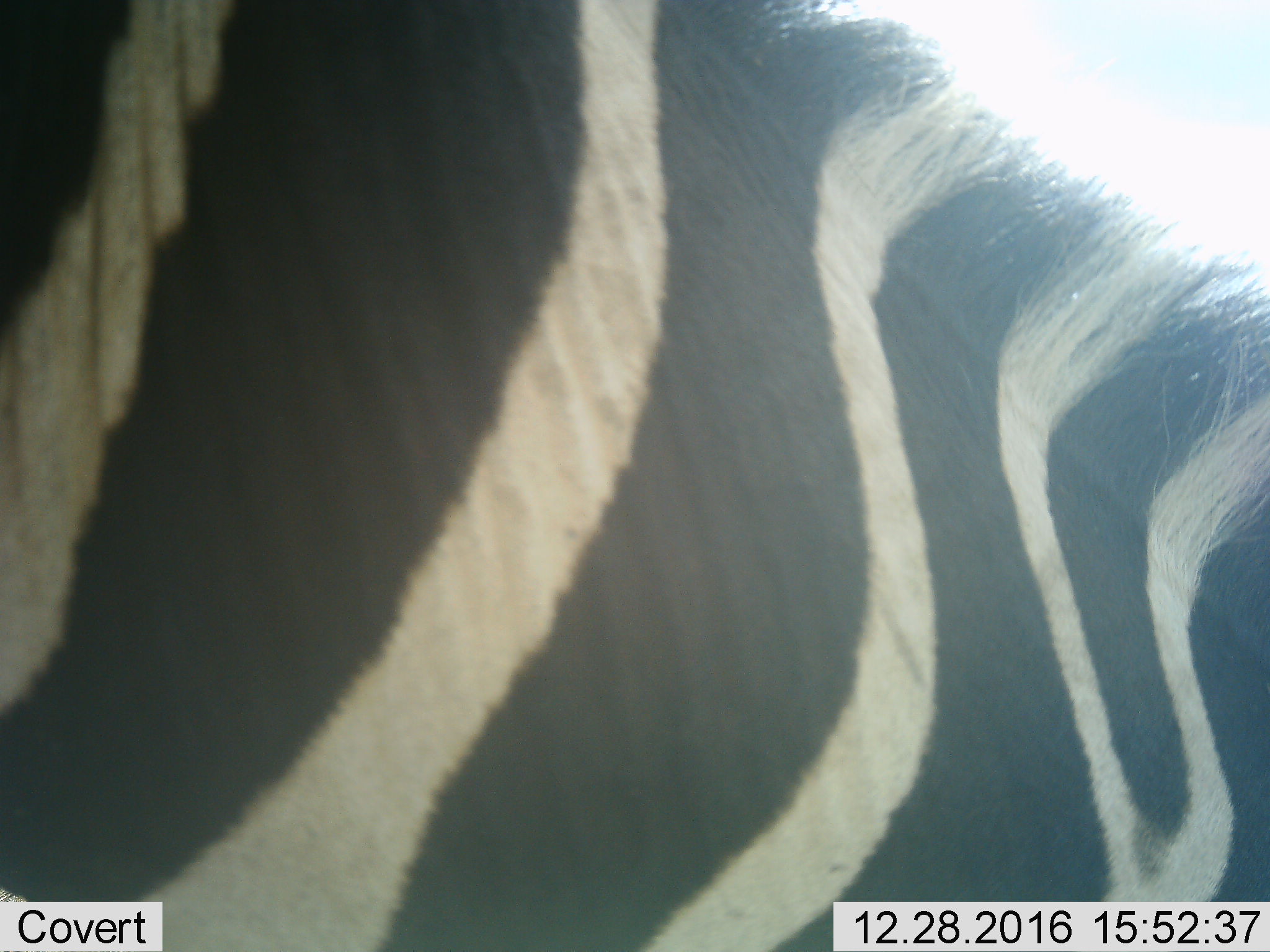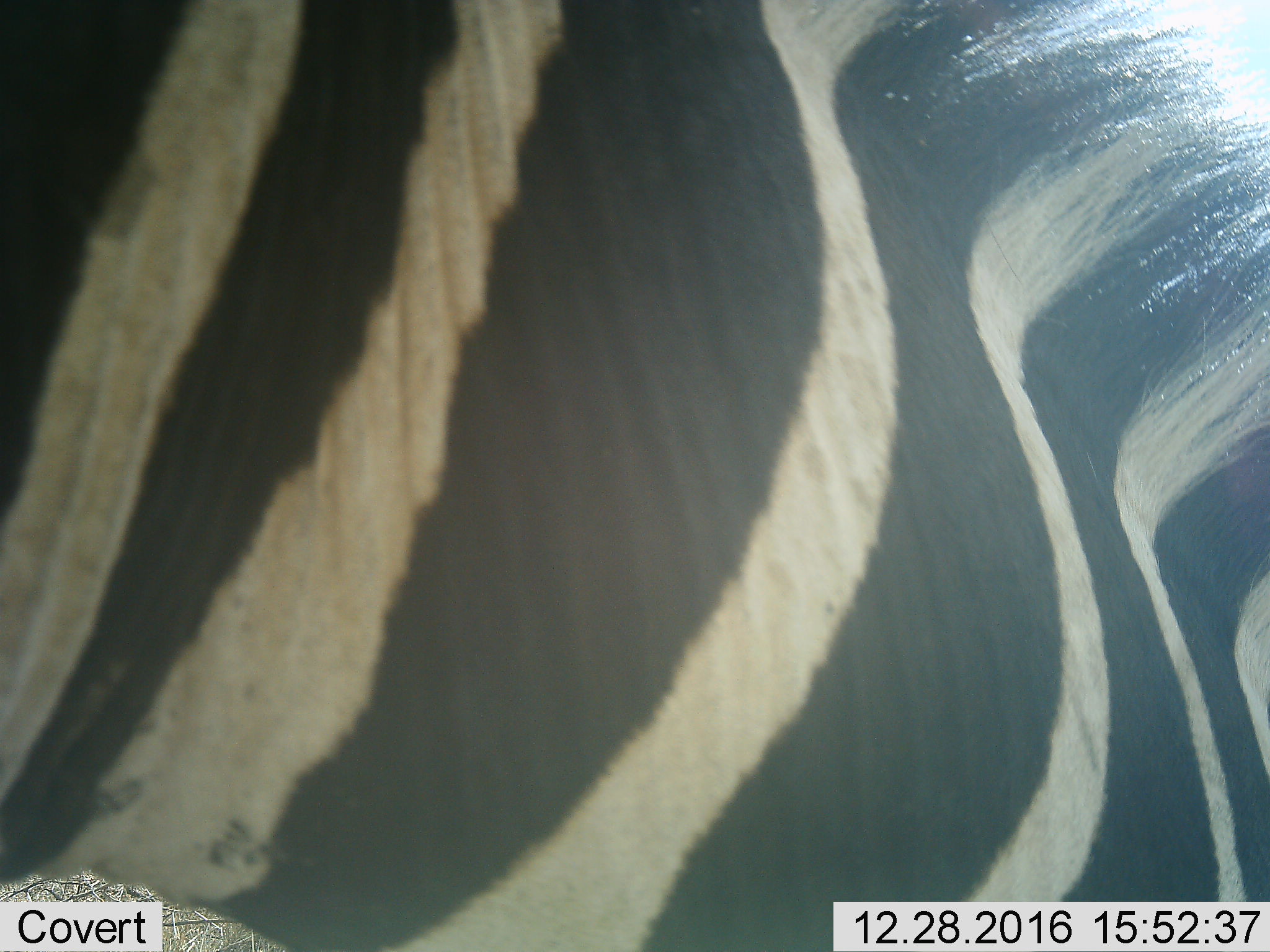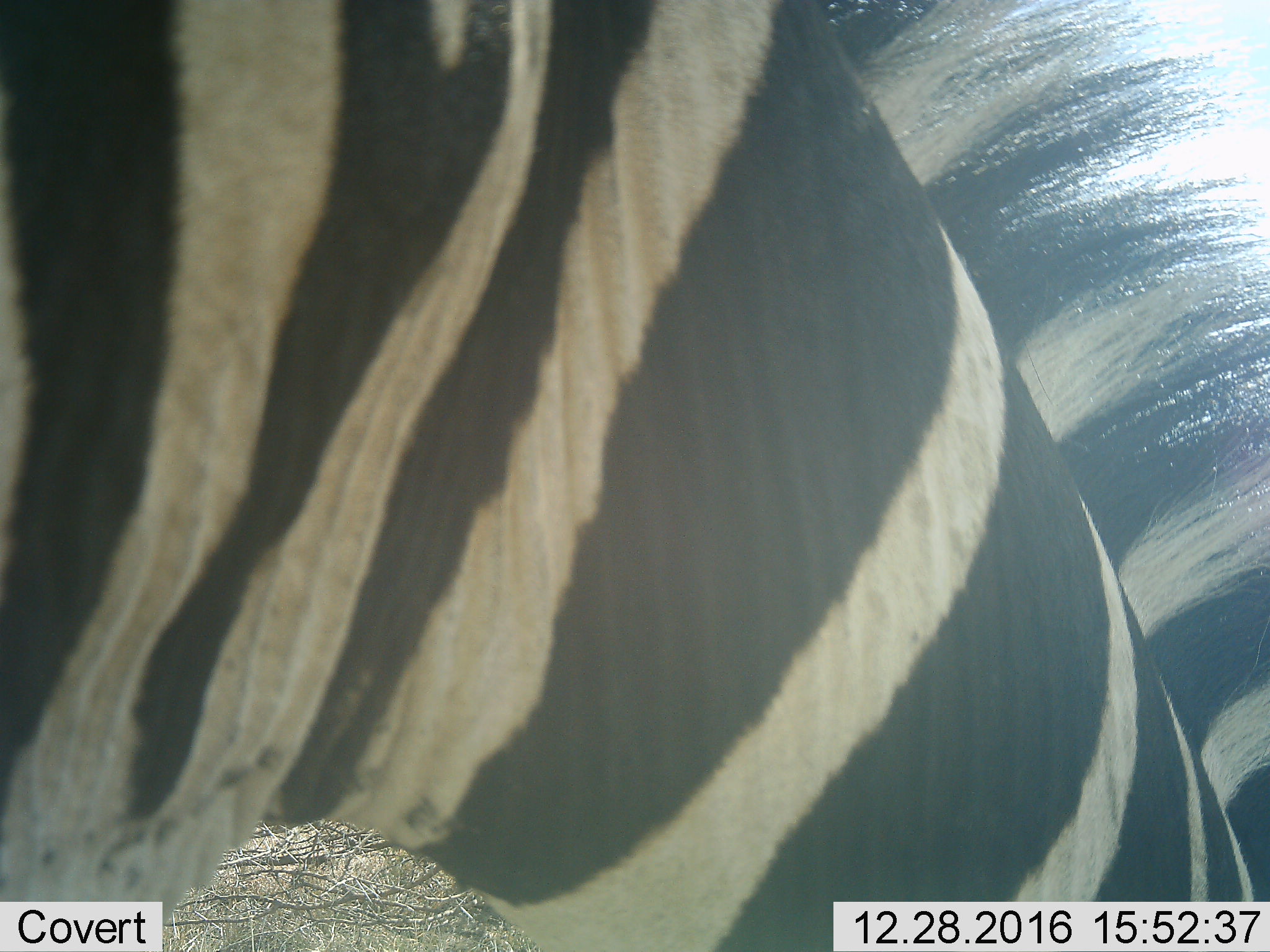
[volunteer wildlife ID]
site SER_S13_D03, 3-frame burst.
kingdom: Animalia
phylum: Chordata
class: Mammalia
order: Perissodactyla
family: Equidae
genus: Equus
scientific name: Equus quagga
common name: plains zebra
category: zebraplains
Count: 1.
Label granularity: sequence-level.